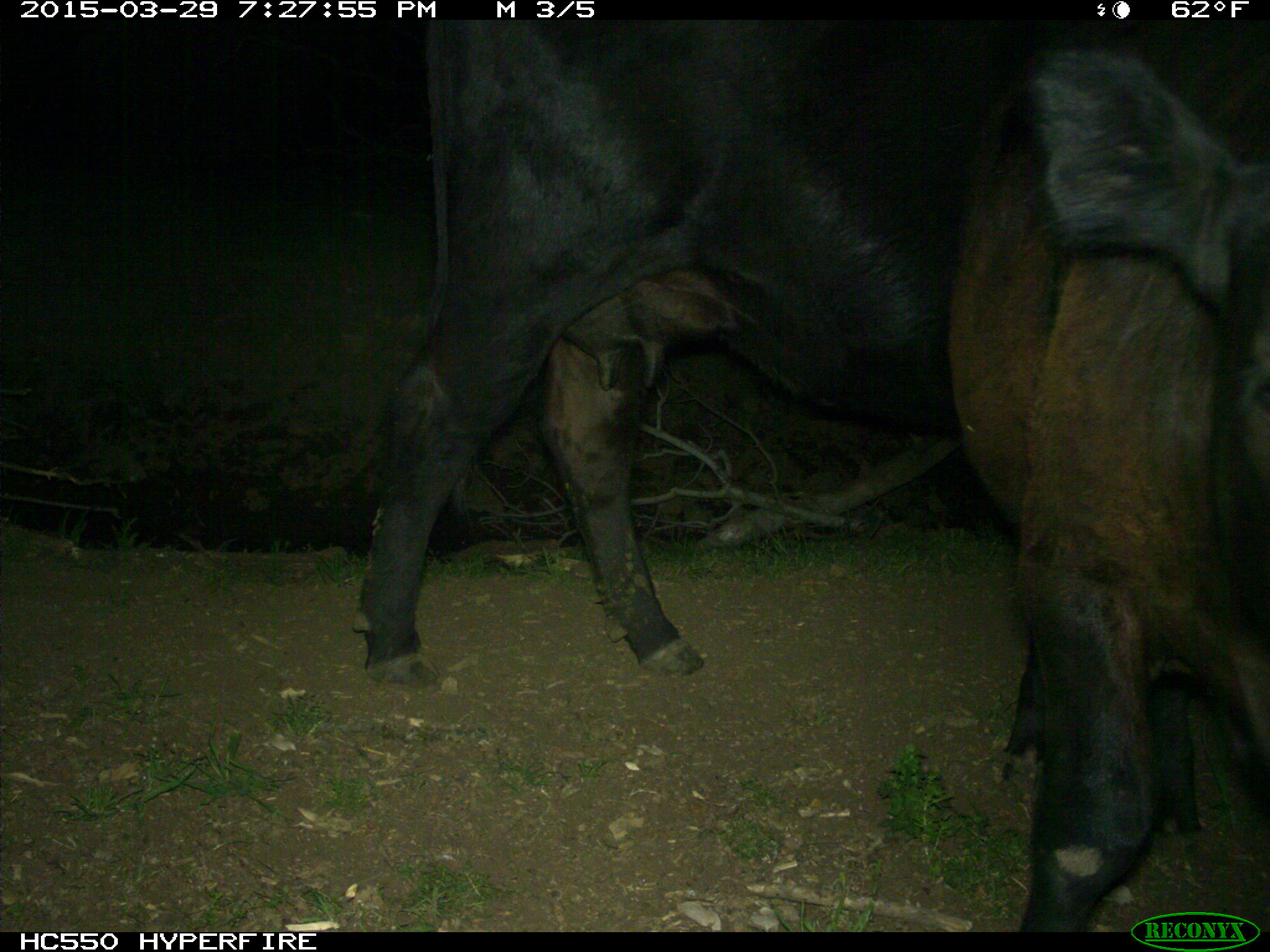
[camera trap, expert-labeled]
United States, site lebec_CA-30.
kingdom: Animalia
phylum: Chordata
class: Mammalia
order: Artiodactyla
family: Bovidae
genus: Bos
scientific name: Bos taurus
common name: domestic cow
Bos taurus (domestic cow).